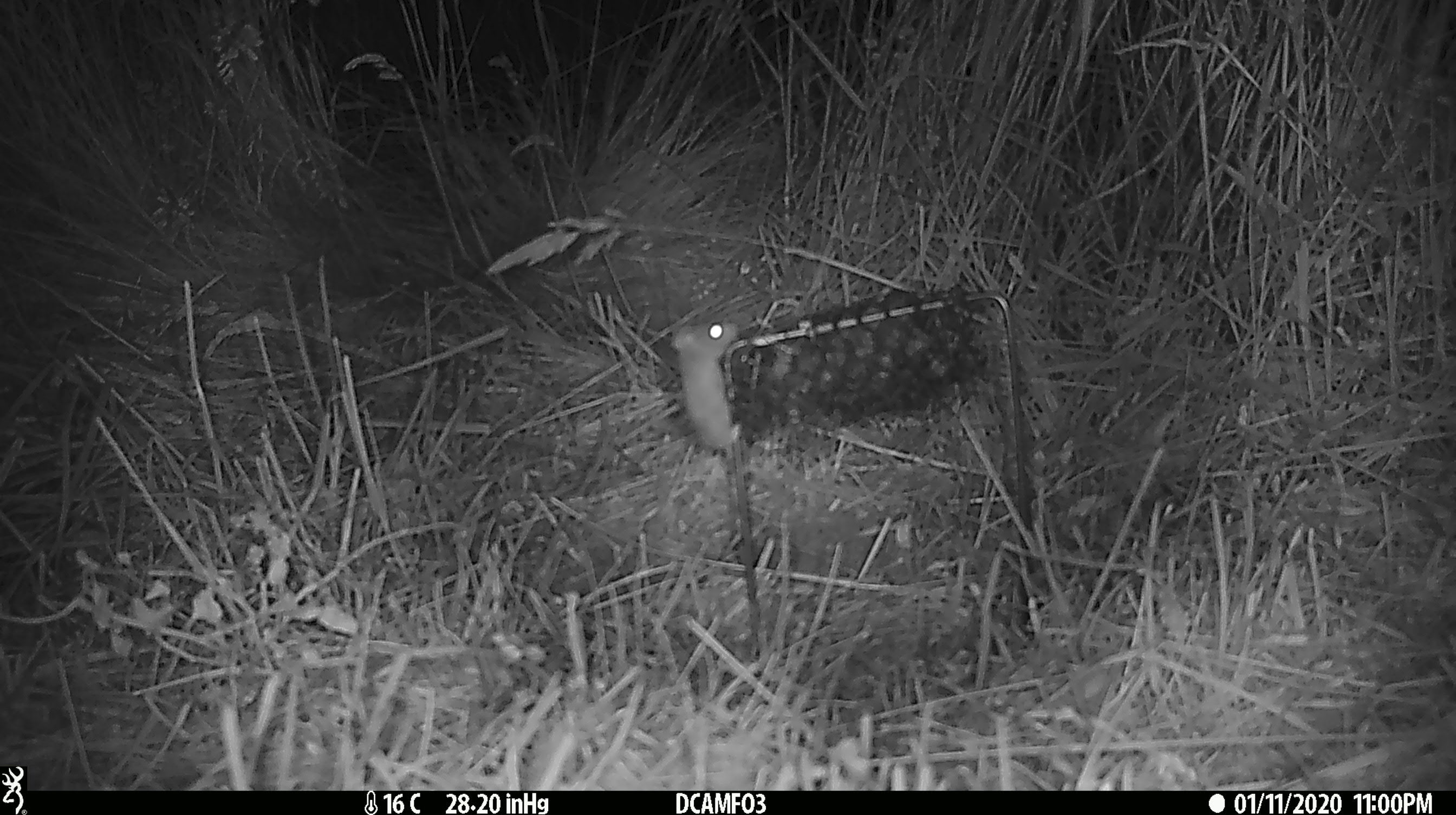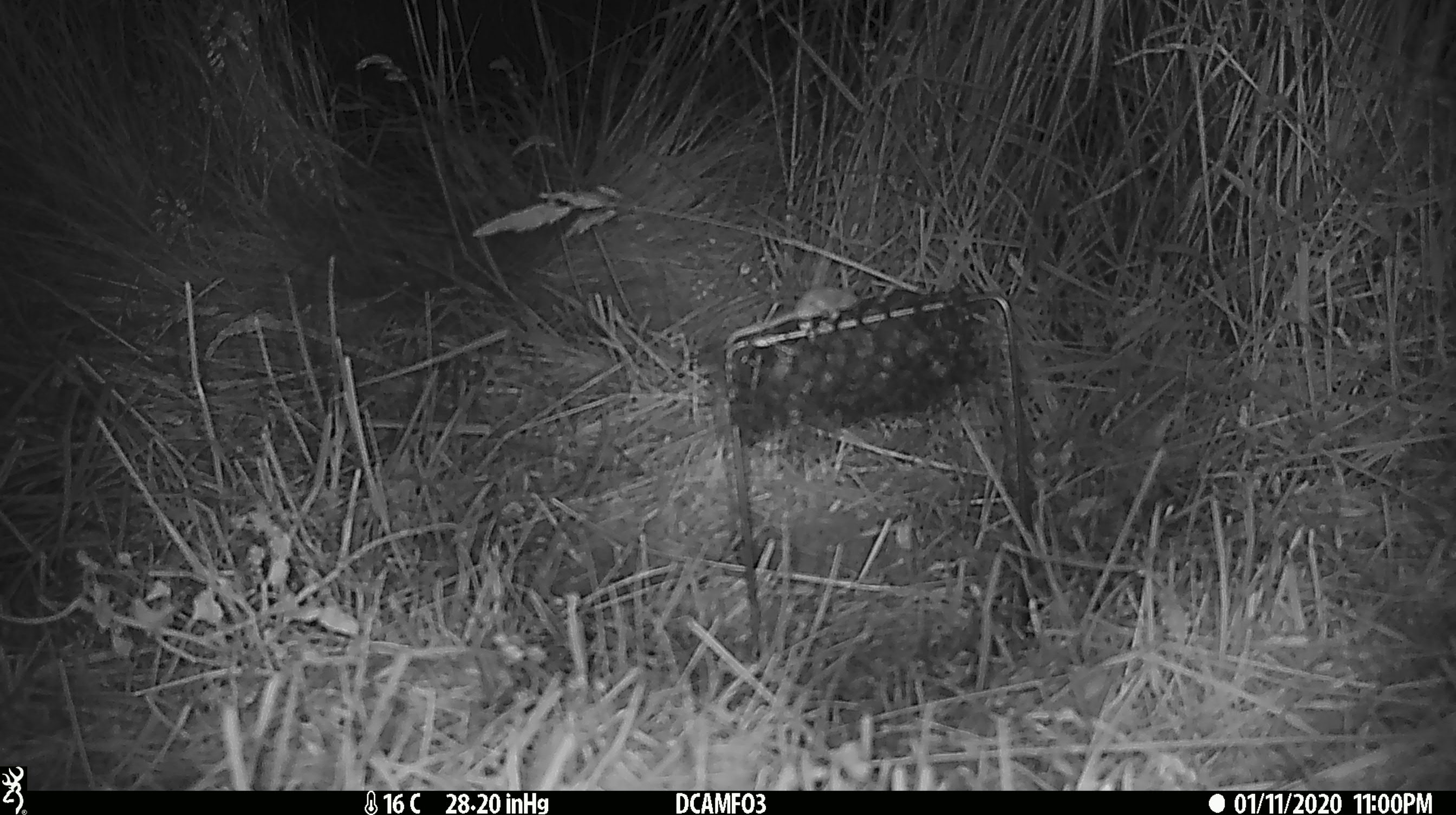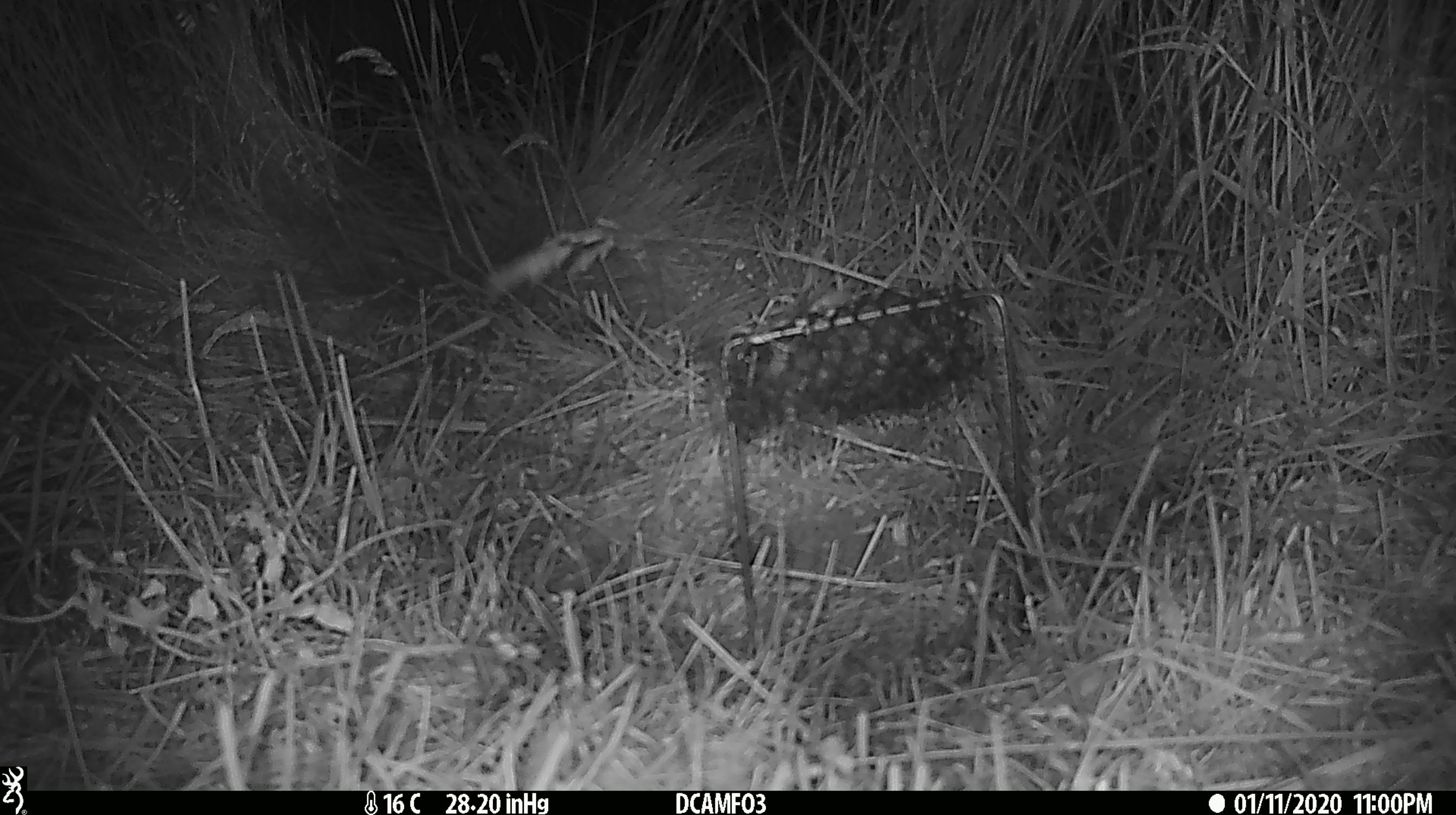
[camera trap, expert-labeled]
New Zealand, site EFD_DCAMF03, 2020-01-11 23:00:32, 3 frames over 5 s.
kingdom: Animalia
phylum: Chordata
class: Mammalia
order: Rodentia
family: Muridae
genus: Mus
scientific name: Mus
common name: mouse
Mouse (Mus).